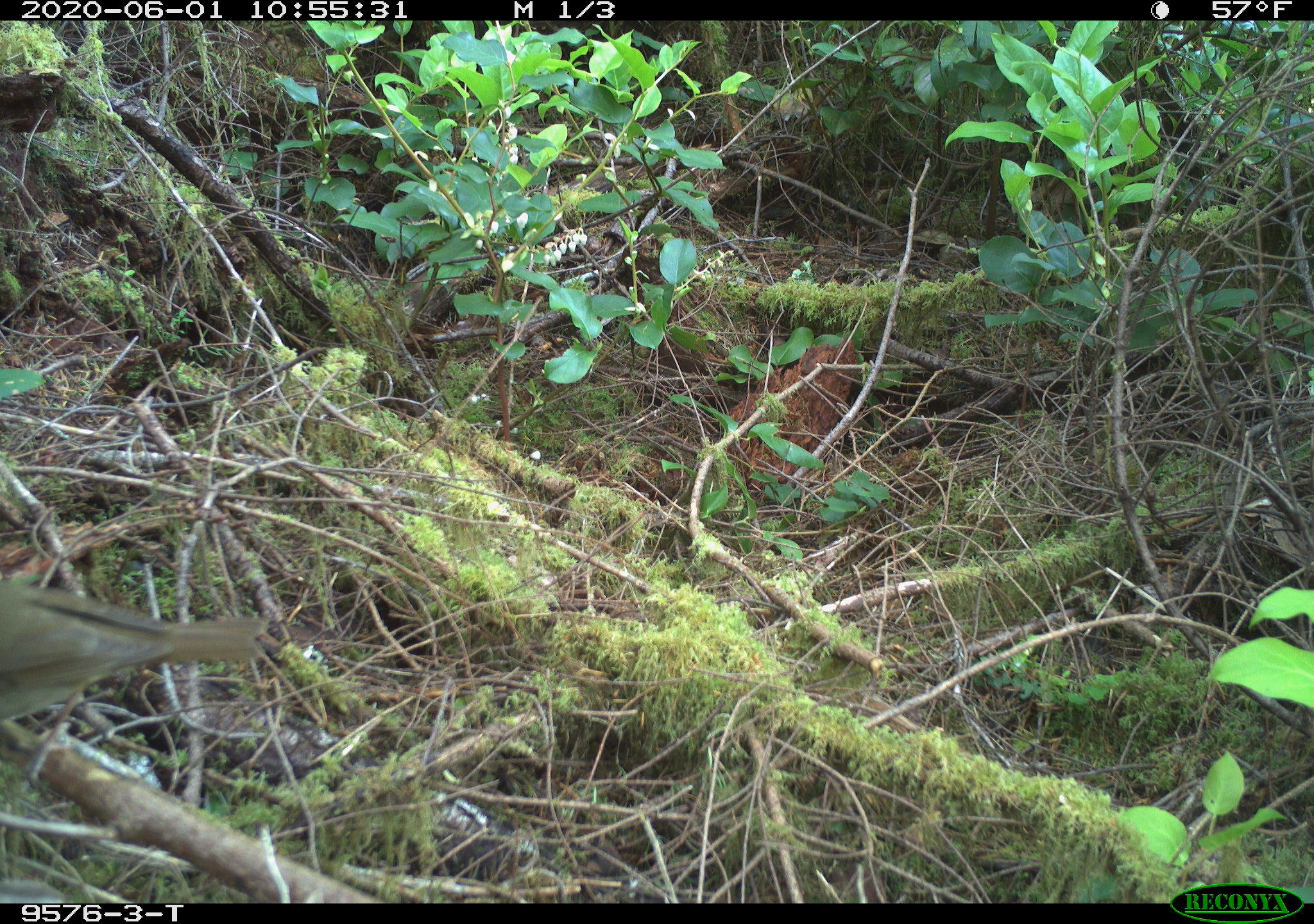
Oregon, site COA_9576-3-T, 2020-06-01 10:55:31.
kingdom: Animalia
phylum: Chordata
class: Aves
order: Passeriformes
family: Turdidae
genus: Catharus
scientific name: Catharus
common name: brown thrushes and nightingale-thrushes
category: catharus species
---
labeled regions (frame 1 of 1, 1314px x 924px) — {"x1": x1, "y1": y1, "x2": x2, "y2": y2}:
catharus species: {"x1": 6, "y1": 575, "x2": 272, "y2": 729}